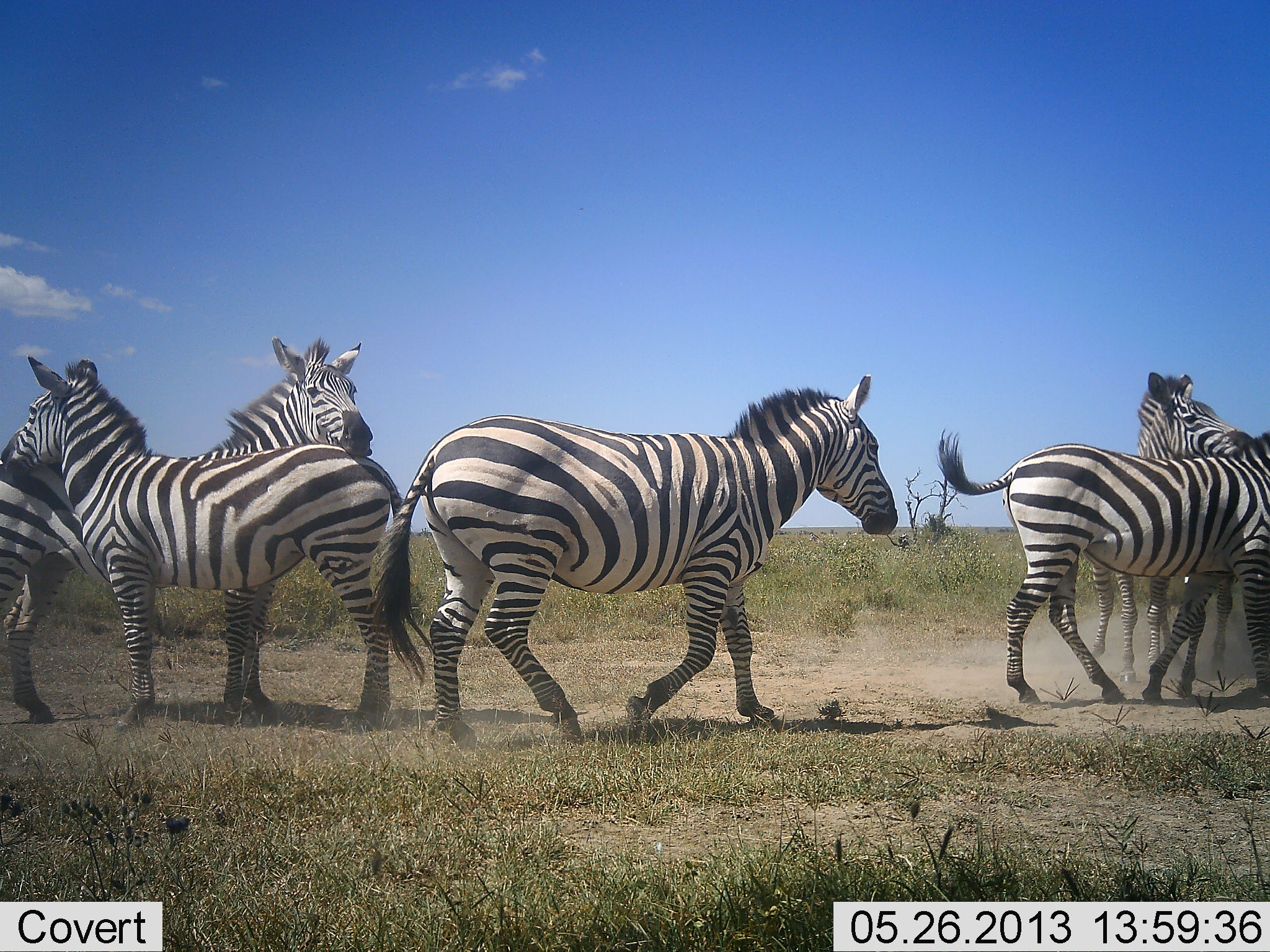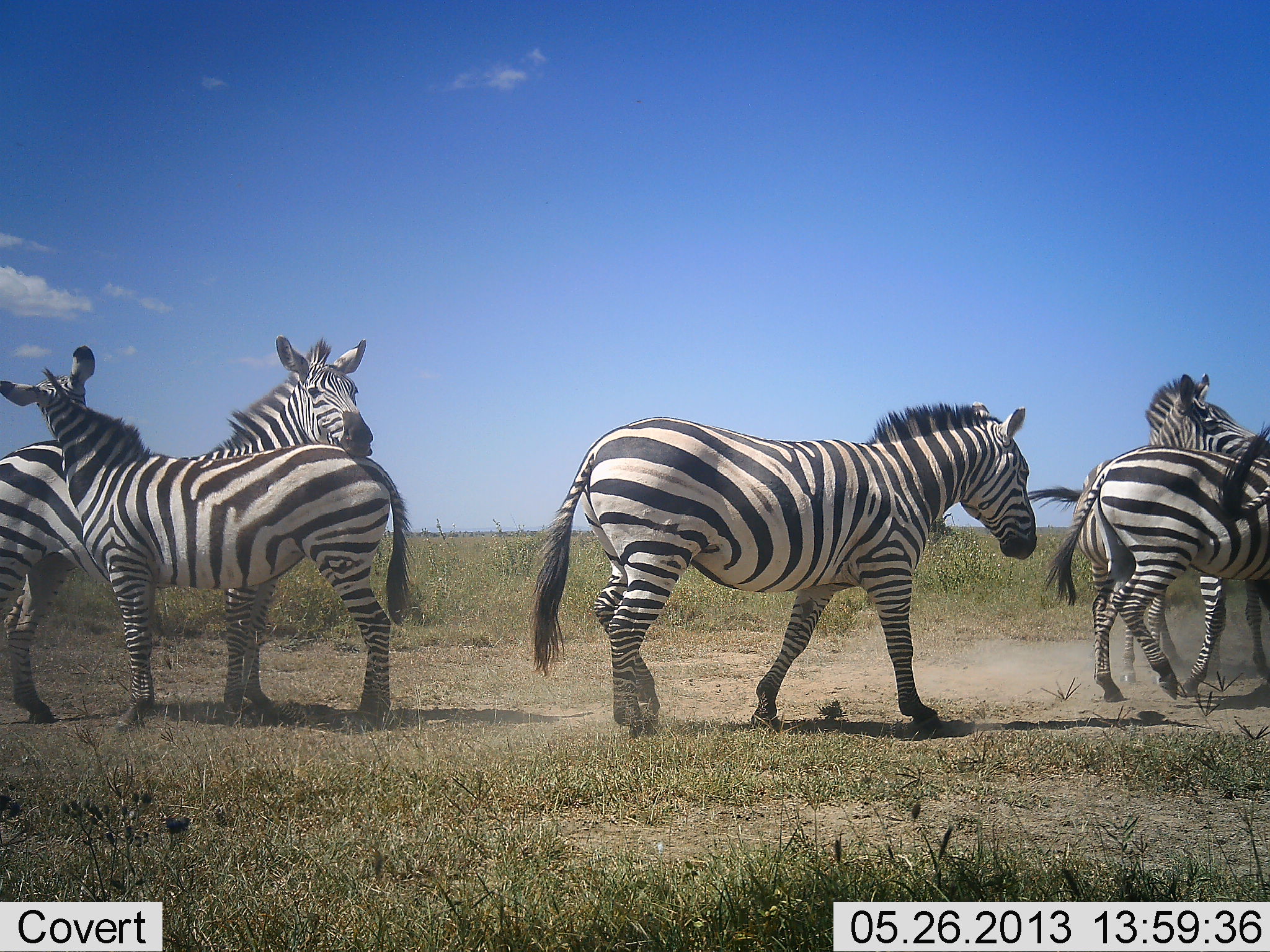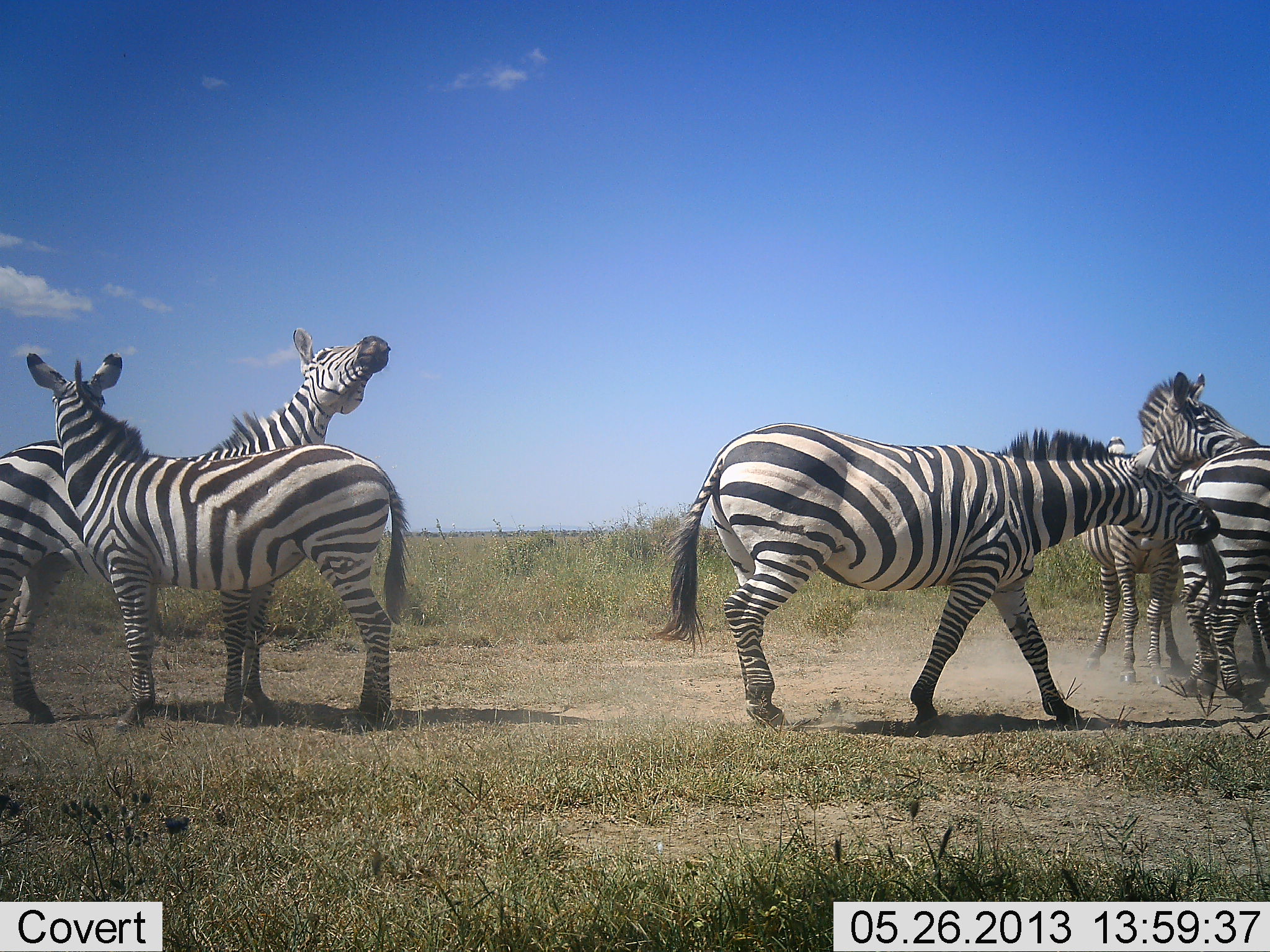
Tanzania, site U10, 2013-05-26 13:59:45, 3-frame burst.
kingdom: Animalia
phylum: Chordata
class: Mammalia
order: Perissodactyla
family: Equidae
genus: Equus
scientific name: Equus quagga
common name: plains zebra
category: zebra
Zebra (plains zebra) (Equus quagga), count 5. Behavior (volunteer vote fractions): standing 40%, resting 10%, moving 90%, interacting 60%. Young present (vote fraction): 10%. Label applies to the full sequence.